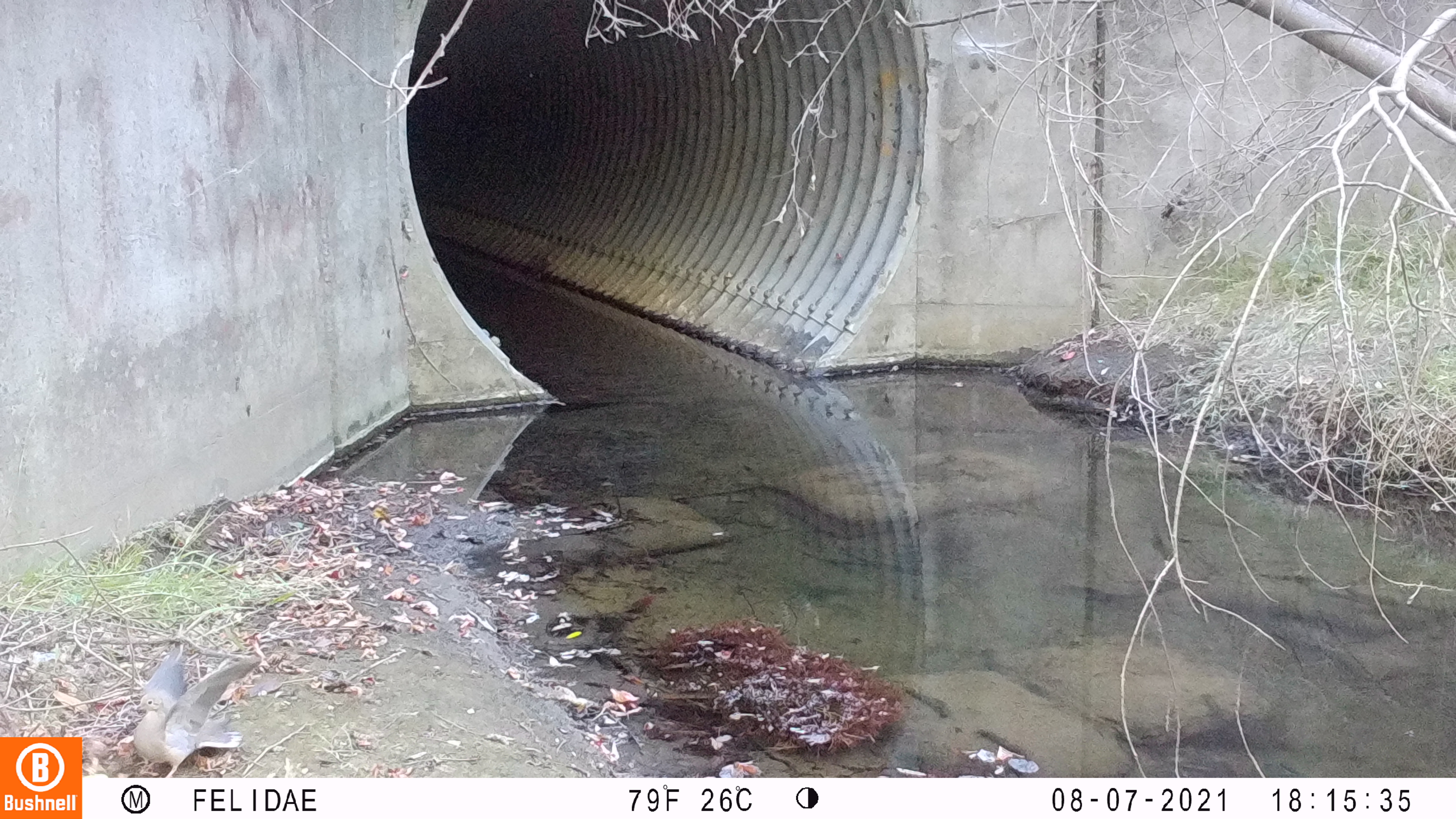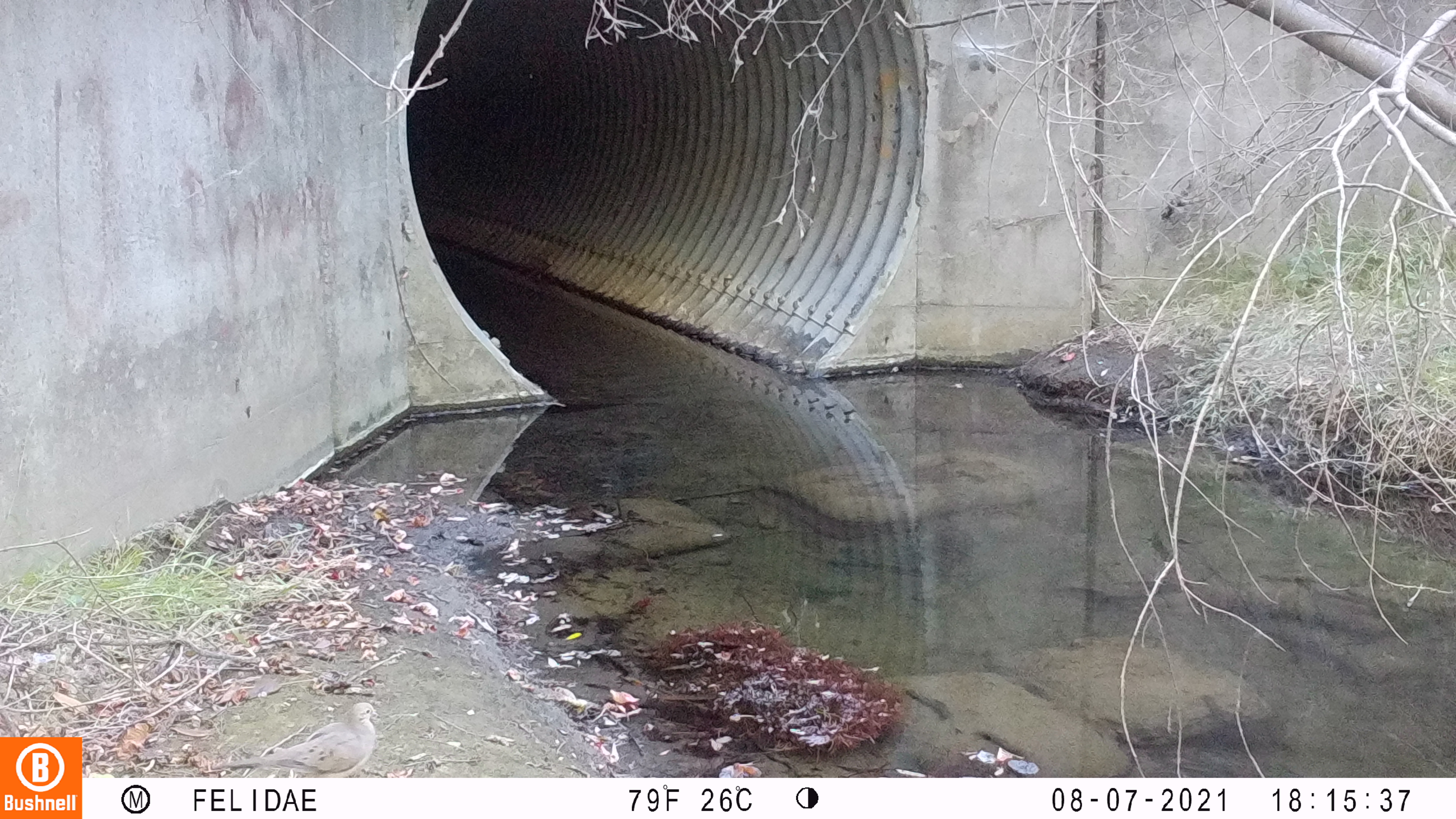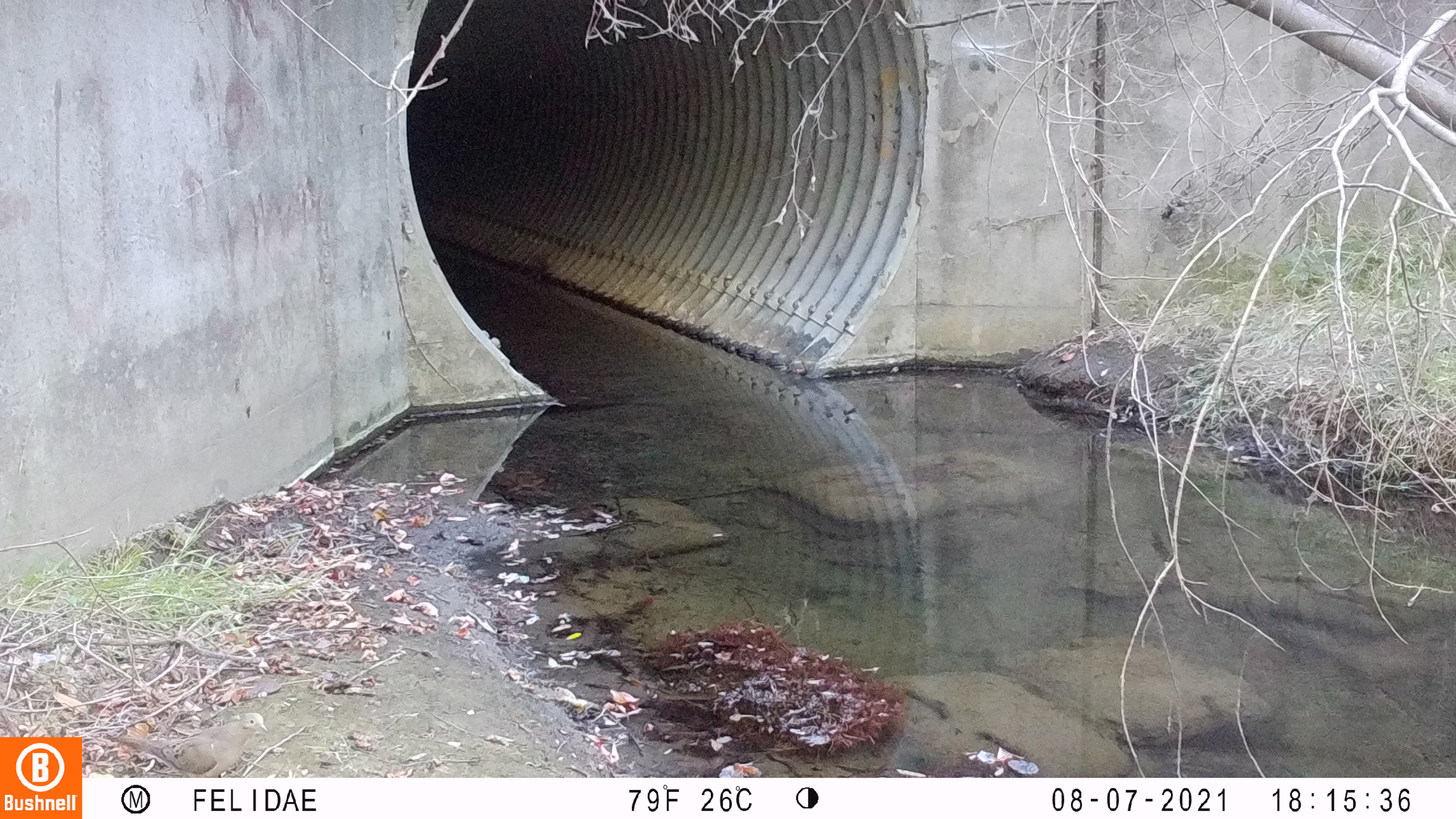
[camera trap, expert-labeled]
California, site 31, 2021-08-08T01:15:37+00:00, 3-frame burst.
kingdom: Animalia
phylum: Chordata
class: Aves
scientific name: Aves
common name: bird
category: unknown bird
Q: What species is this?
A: Unknown bird (bird) (Aves).